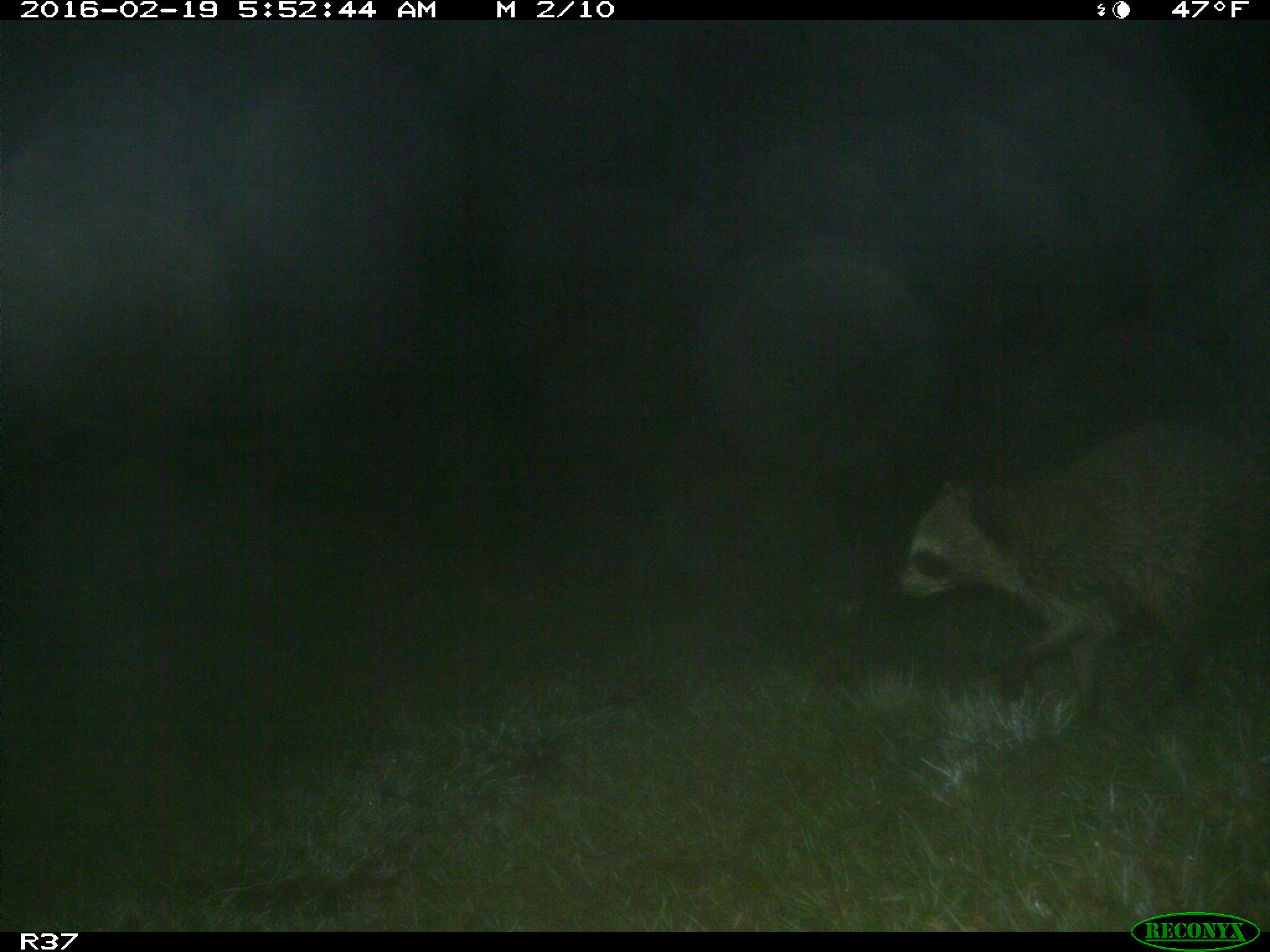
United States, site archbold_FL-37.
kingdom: Animalia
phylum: Chordata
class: Mammalia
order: Carnivora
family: Procyonidae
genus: Procyon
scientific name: Procyon lotor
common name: common raccoon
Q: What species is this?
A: Procyon lotor (common raccoon).